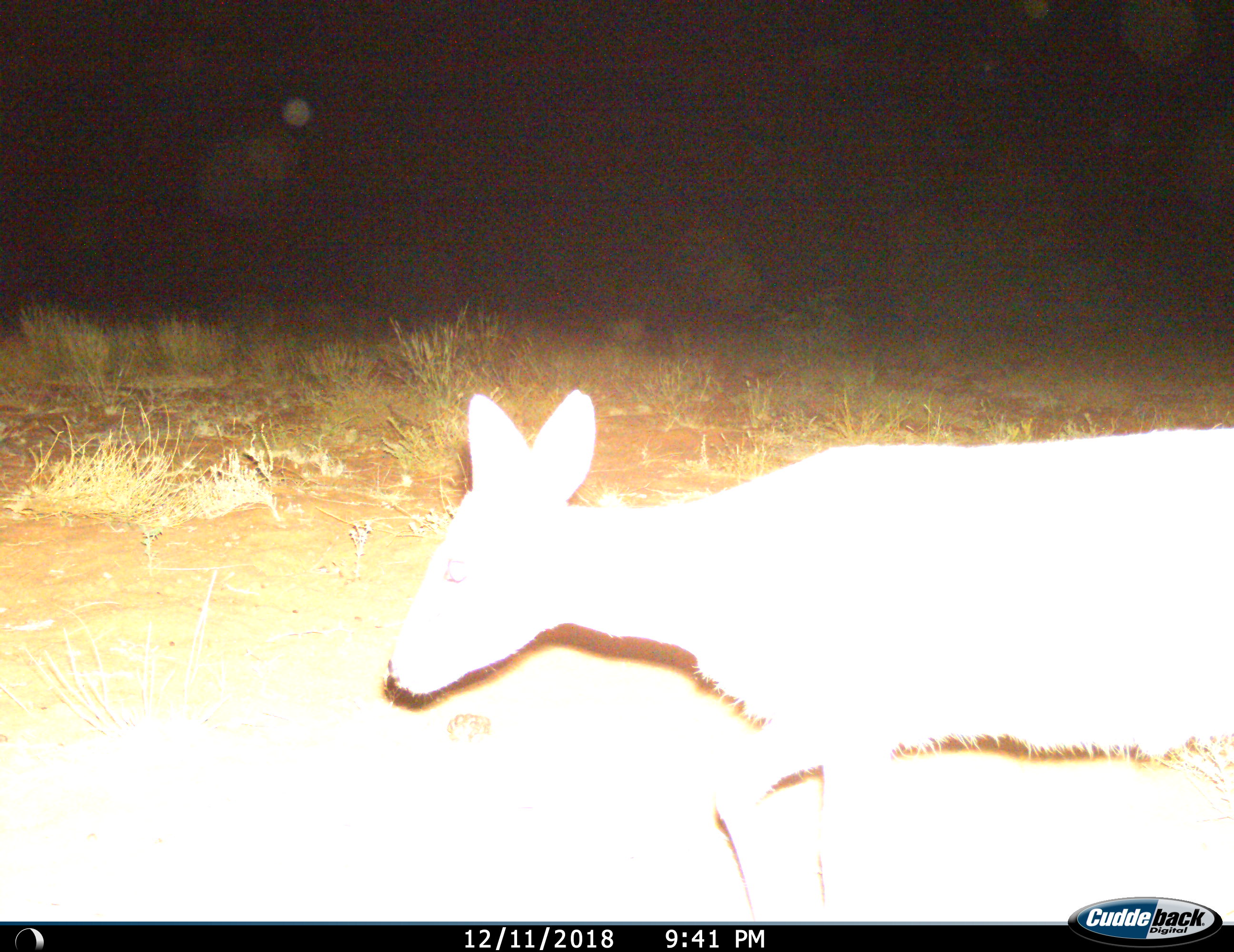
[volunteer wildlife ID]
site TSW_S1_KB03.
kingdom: Animalia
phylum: Chordata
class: Mammalia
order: Artiodactyla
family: Bovidae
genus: Sylvicapra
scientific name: Sylvicapra grimmia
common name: common duiker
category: duikercommongrey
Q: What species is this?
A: Duikercommongrey (common duiker) (Sylvicapra grimmia).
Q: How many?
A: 1.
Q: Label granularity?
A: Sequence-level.